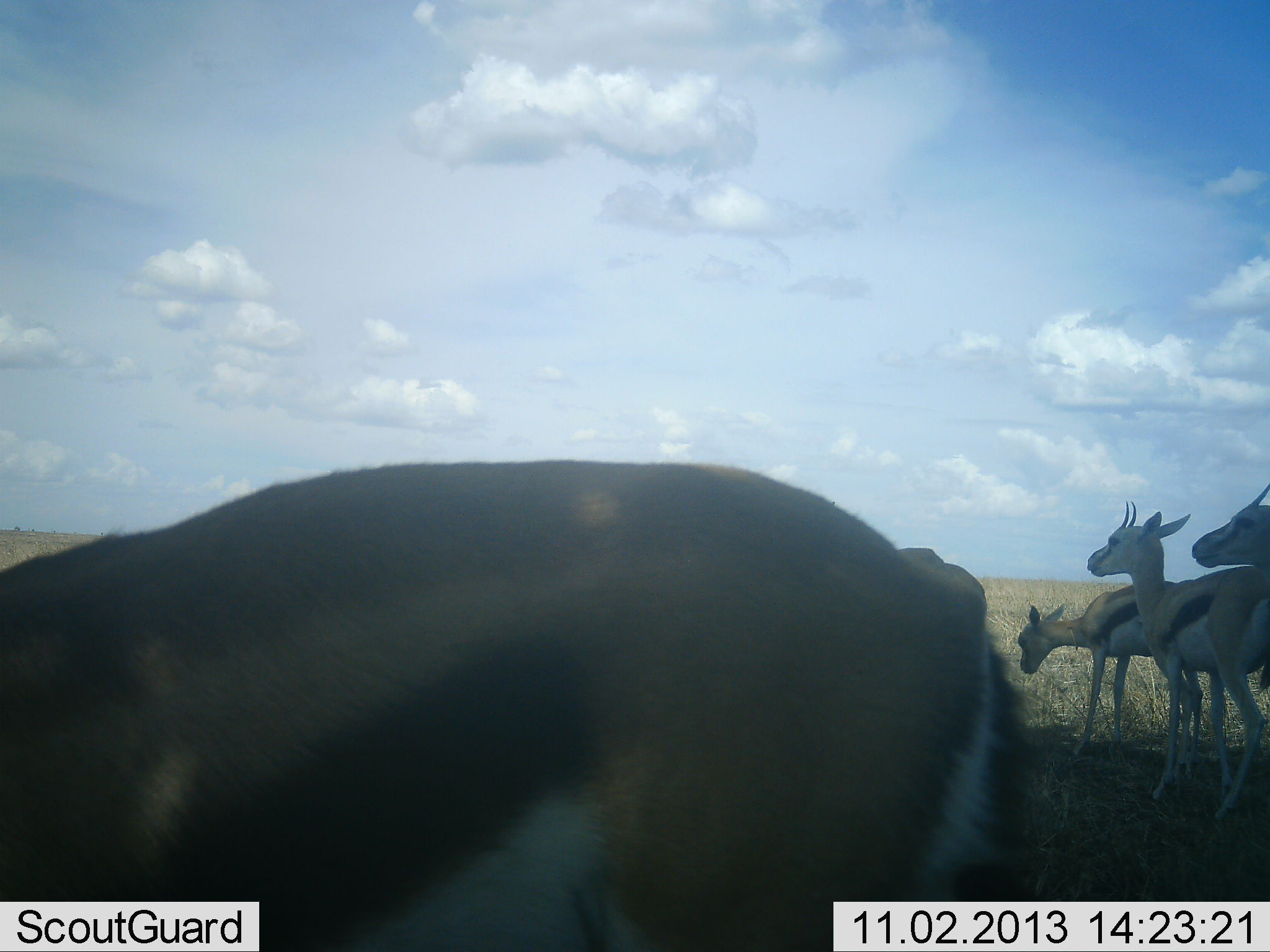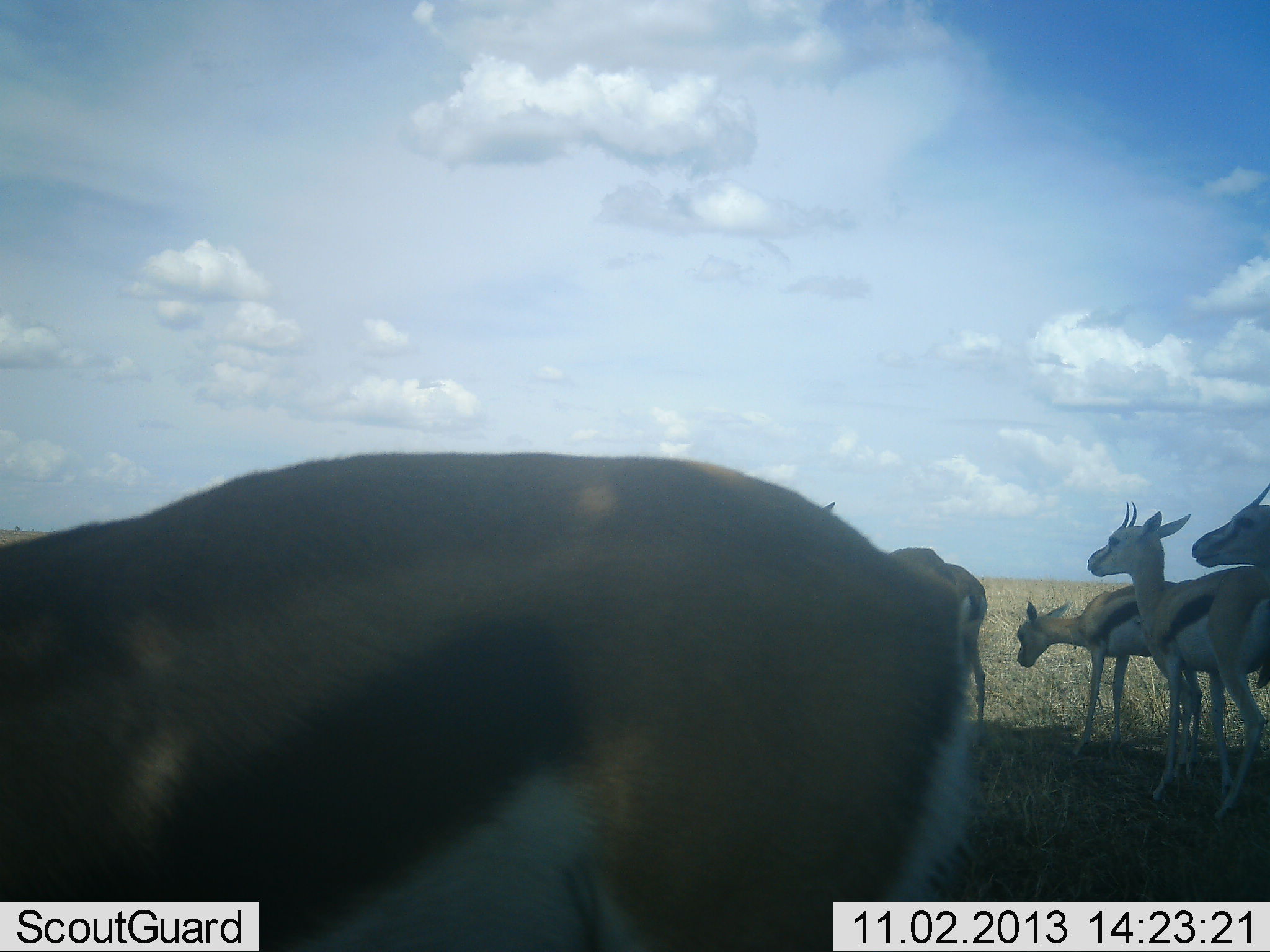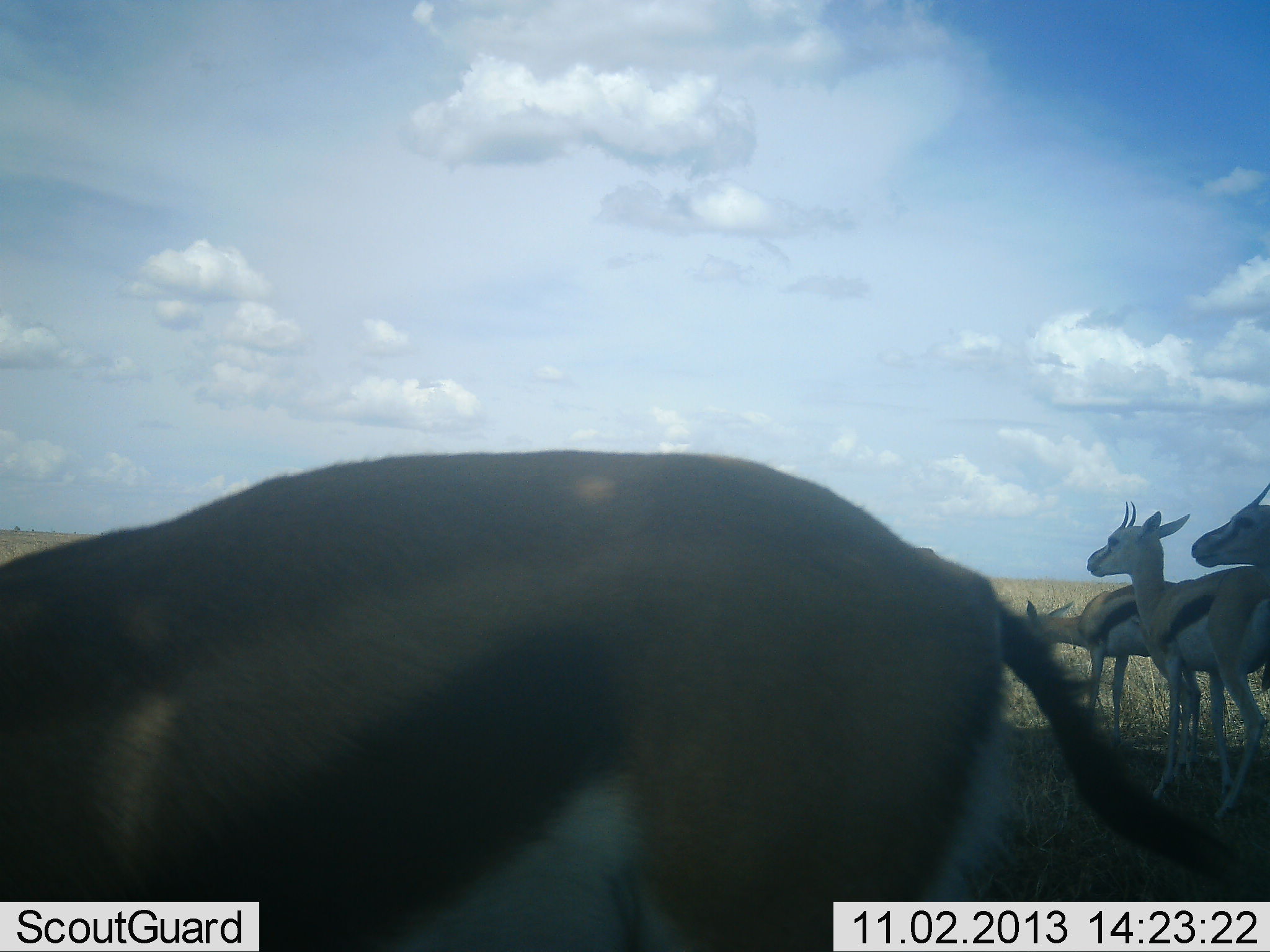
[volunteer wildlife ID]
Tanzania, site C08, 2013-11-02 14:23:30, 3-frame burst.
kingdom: Animalia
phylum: Chordata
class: Mammalia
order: Artiodactyla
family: Bovidae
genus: Eudorcas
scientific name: Eudorcas thomsonii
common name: thomson's gazelle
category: gazellethomsons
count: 5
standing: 90%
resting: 20%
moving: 10%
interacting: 0%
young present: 10%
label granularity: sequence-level